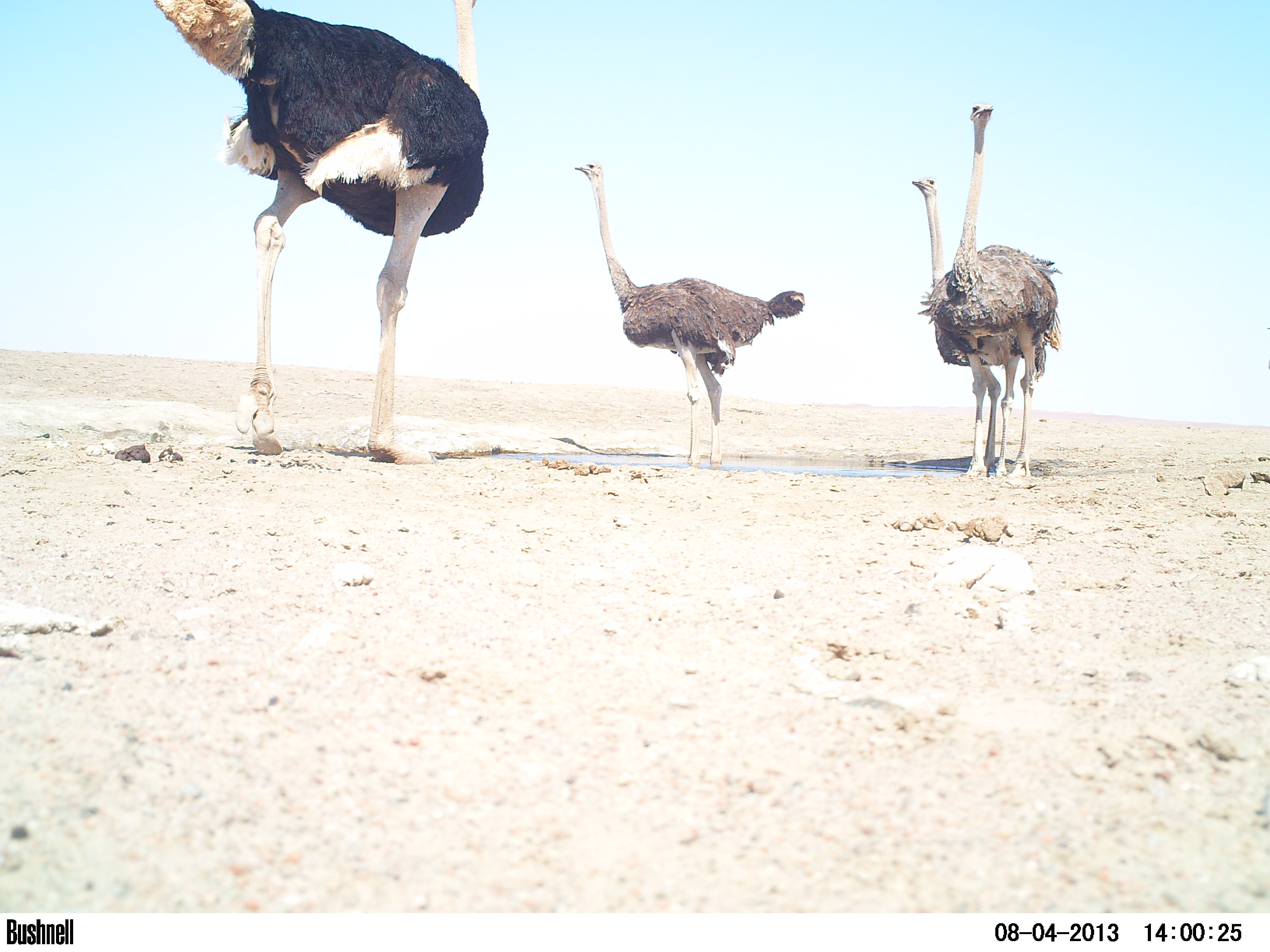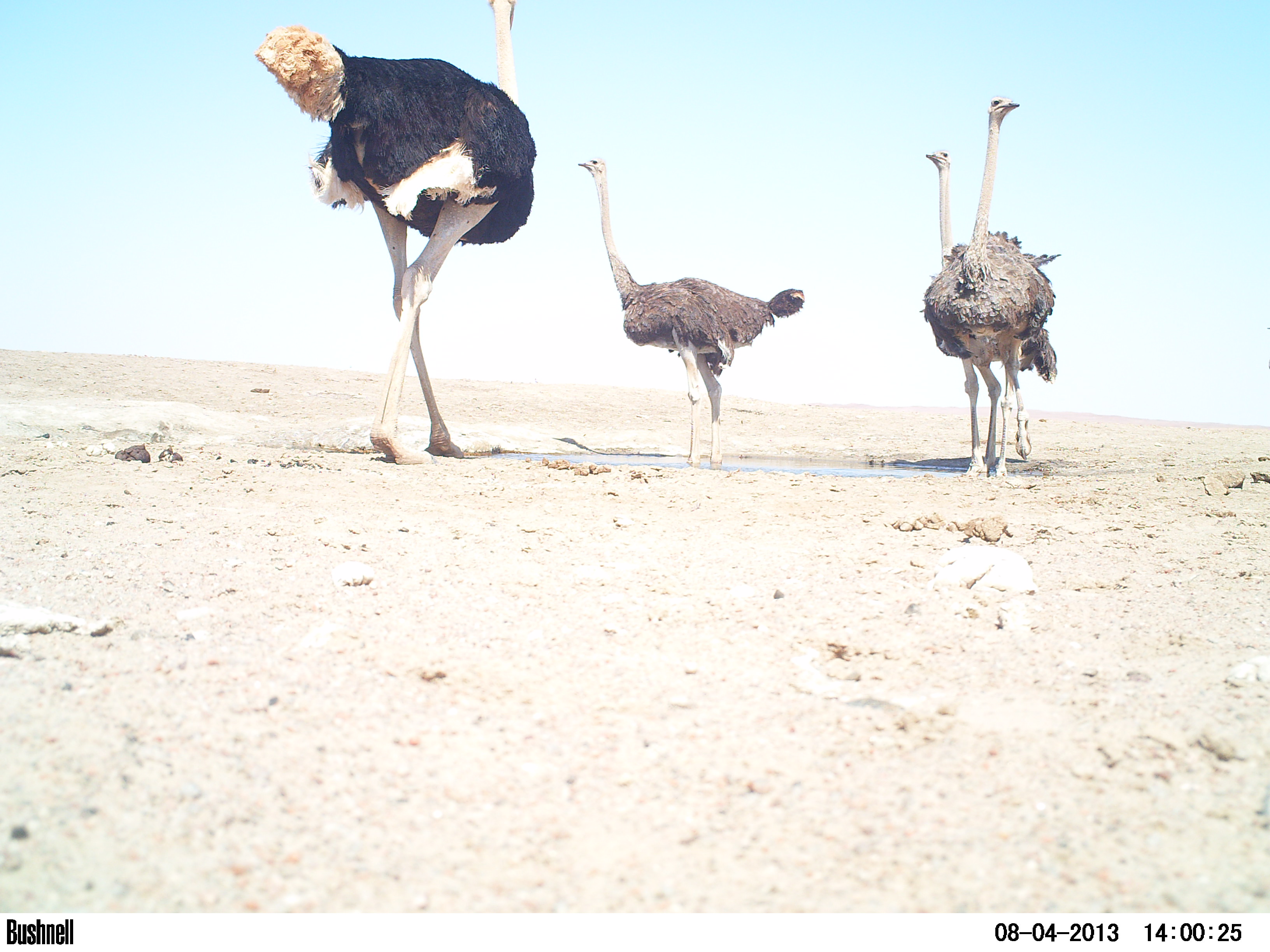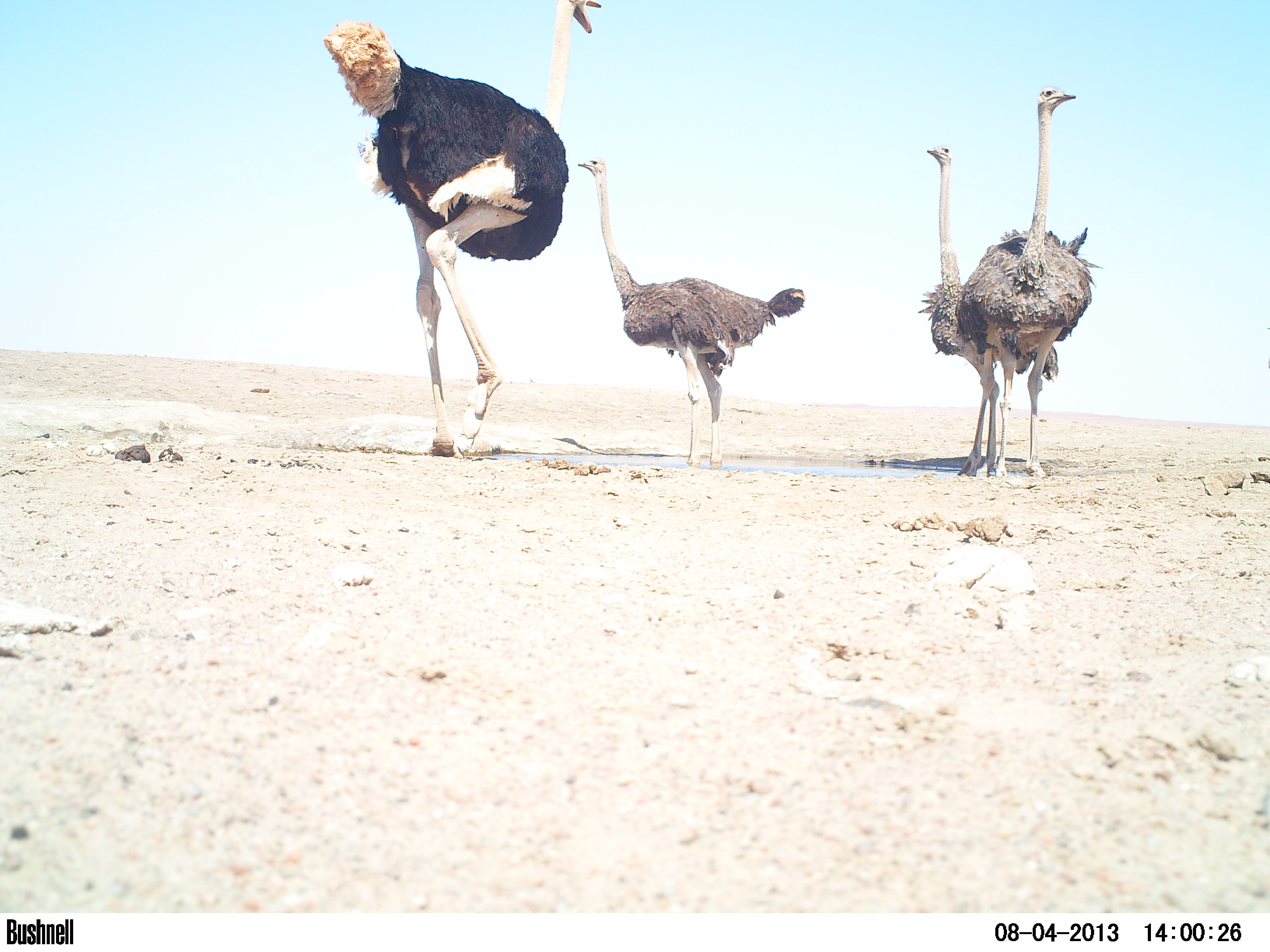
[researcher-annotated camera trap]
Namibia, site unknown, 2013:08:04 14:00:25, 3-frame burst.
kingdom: Animalia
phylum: Chordata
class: Aves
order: Struthioniformes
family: Struthionidae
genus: Struthio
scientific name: Struthio camelus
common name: common ostrich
Struthio camelus (common ostrich).